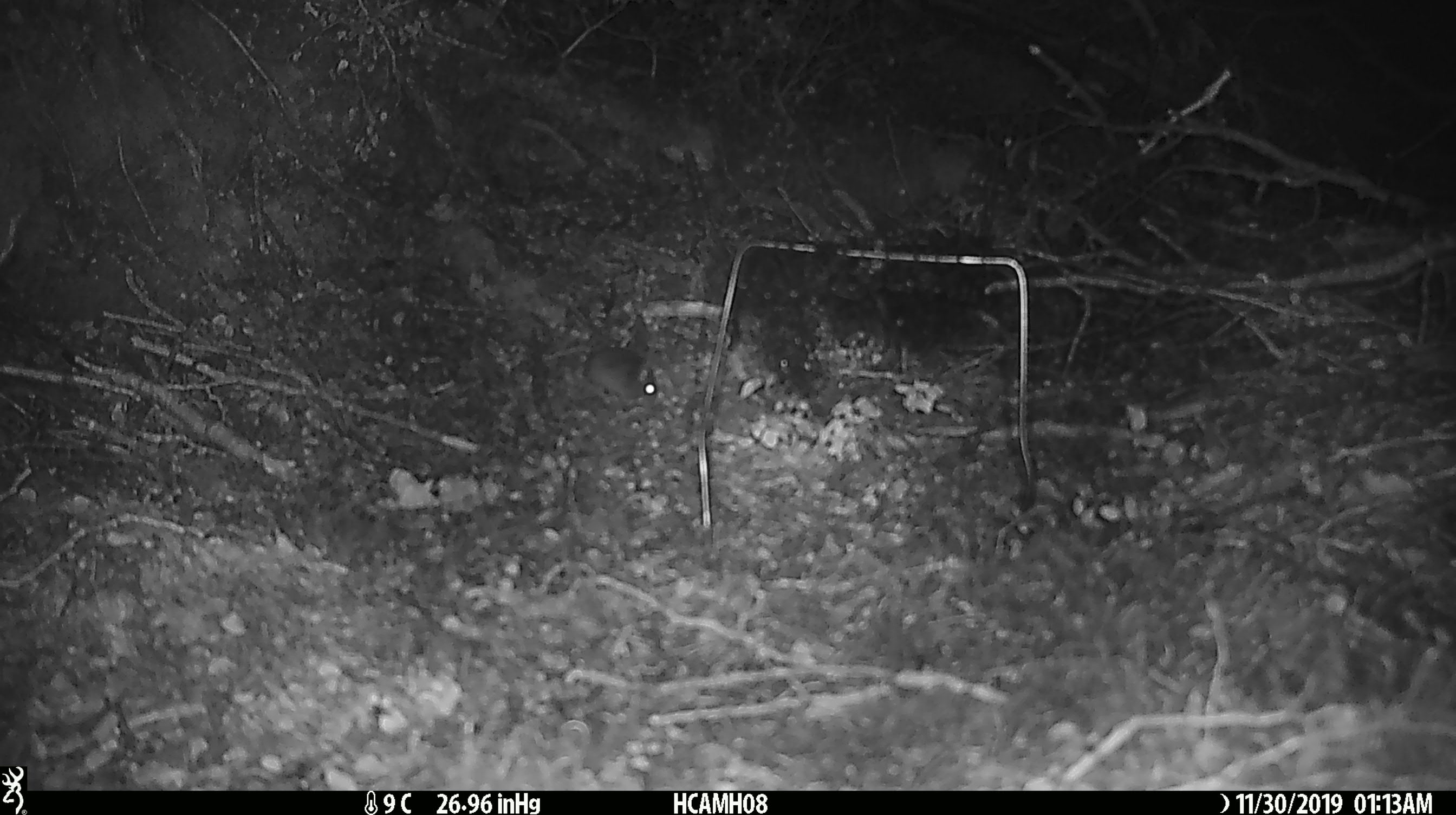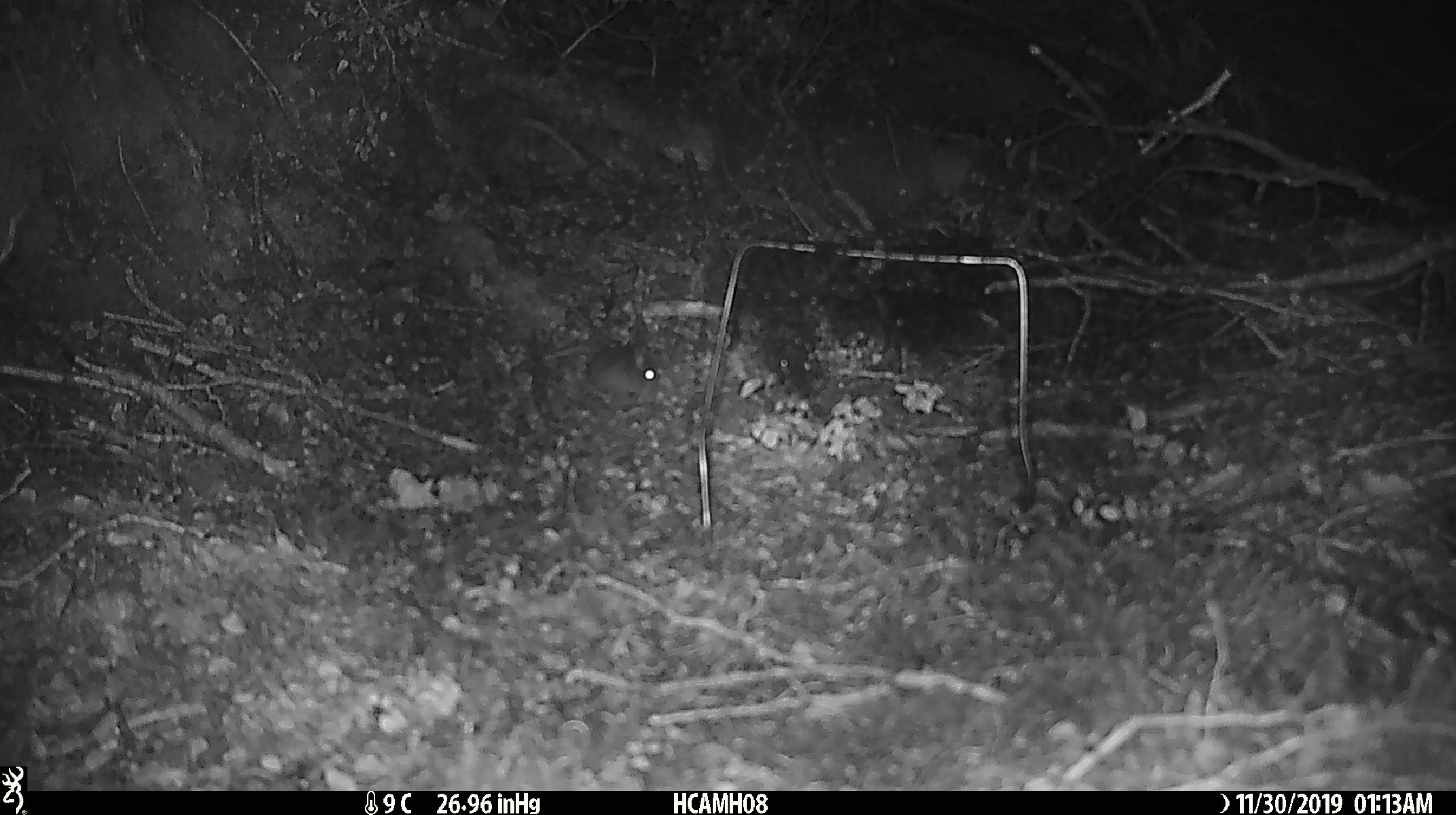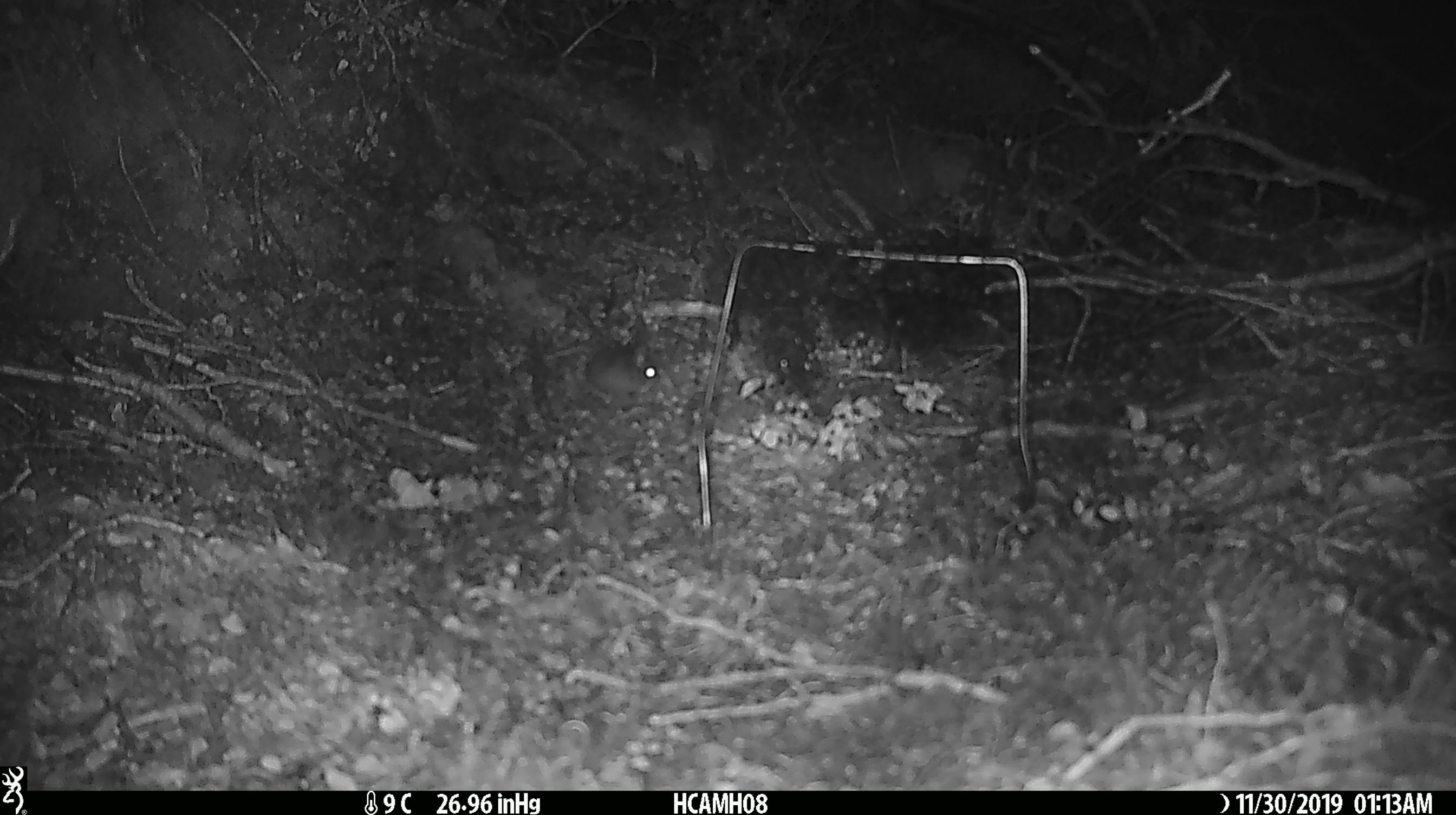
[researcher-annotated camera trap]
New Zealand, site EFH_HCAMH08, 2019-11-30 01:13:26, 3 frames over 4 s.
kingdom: Animalia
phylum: Chordata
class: Mammalia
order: Rodentia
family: Muridae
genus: Mus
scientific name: Mus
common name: mouse